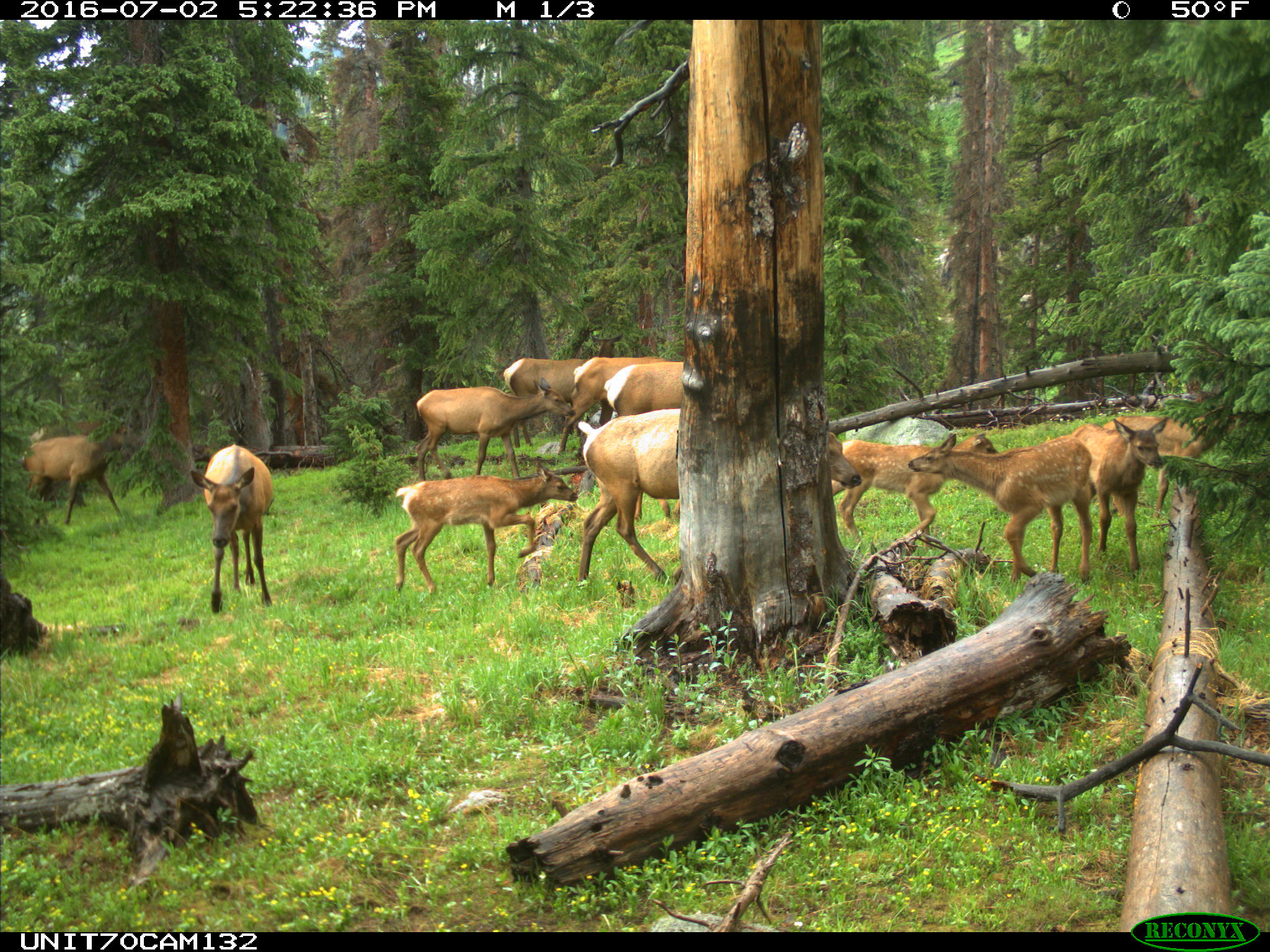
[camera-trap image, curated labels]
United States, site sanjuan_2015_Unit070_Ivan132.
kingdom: Animalia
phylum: Chordata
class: Mammalia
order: Artiodactyla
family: Cervidae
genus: Cervus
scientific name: Cervus elaphus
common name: red deer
Cervus elaphus (red deer).